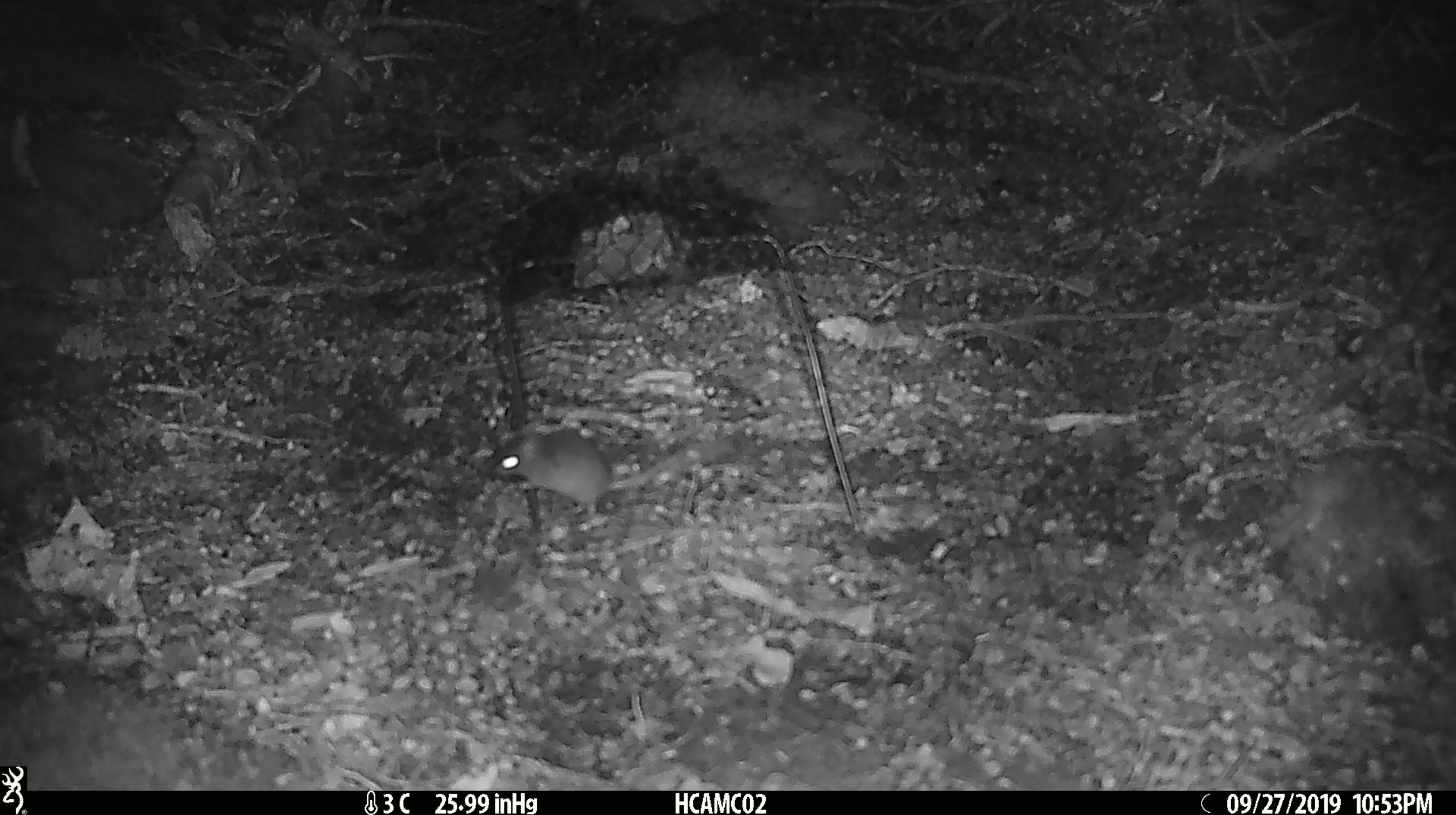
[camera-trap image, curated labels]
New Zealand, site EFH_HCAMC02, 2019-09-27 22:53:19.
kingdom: Animalia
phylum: Chordata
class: Mammalia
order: Rodentia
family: Muridae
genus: Mus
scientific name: Mus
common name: mouse